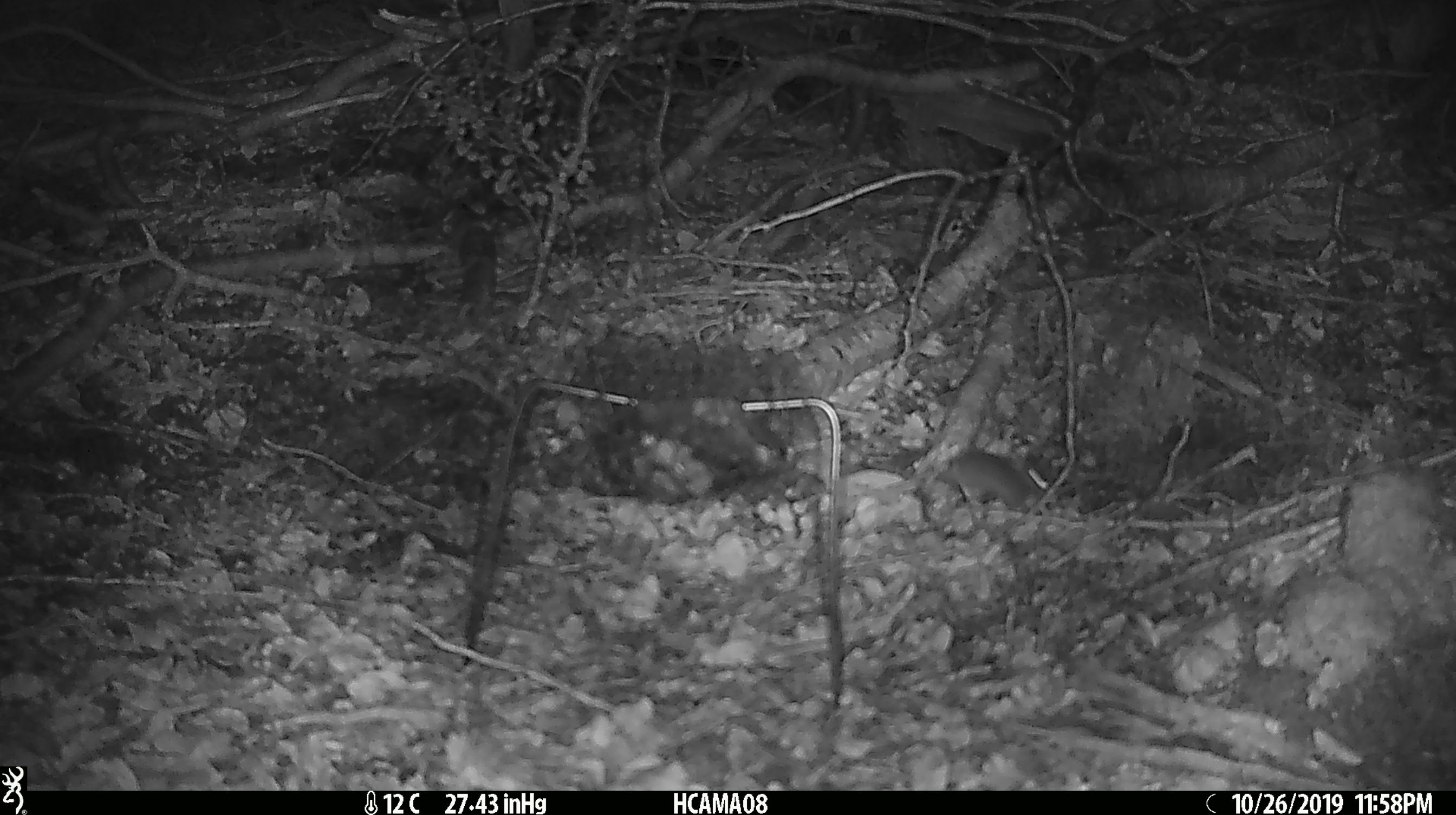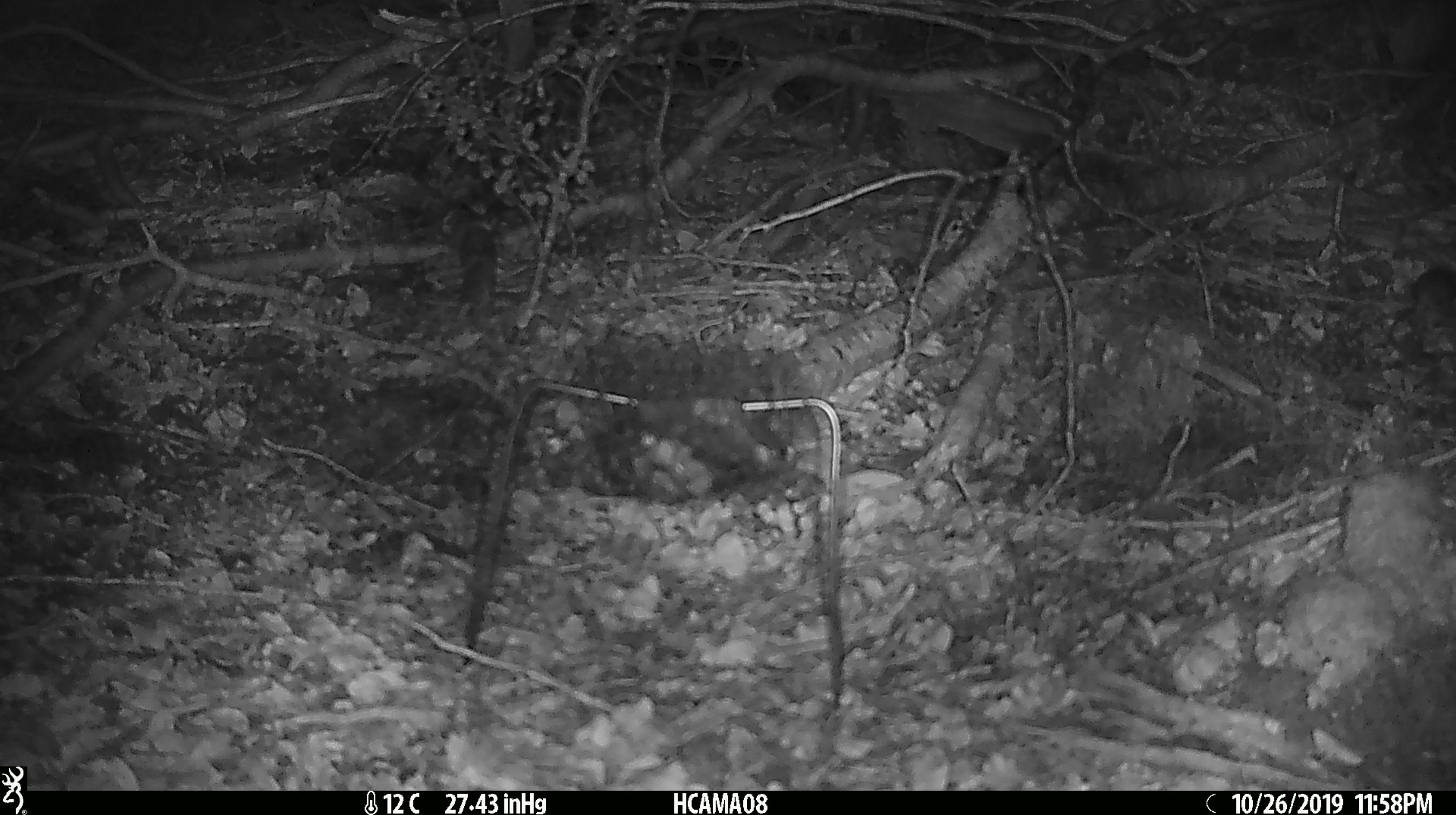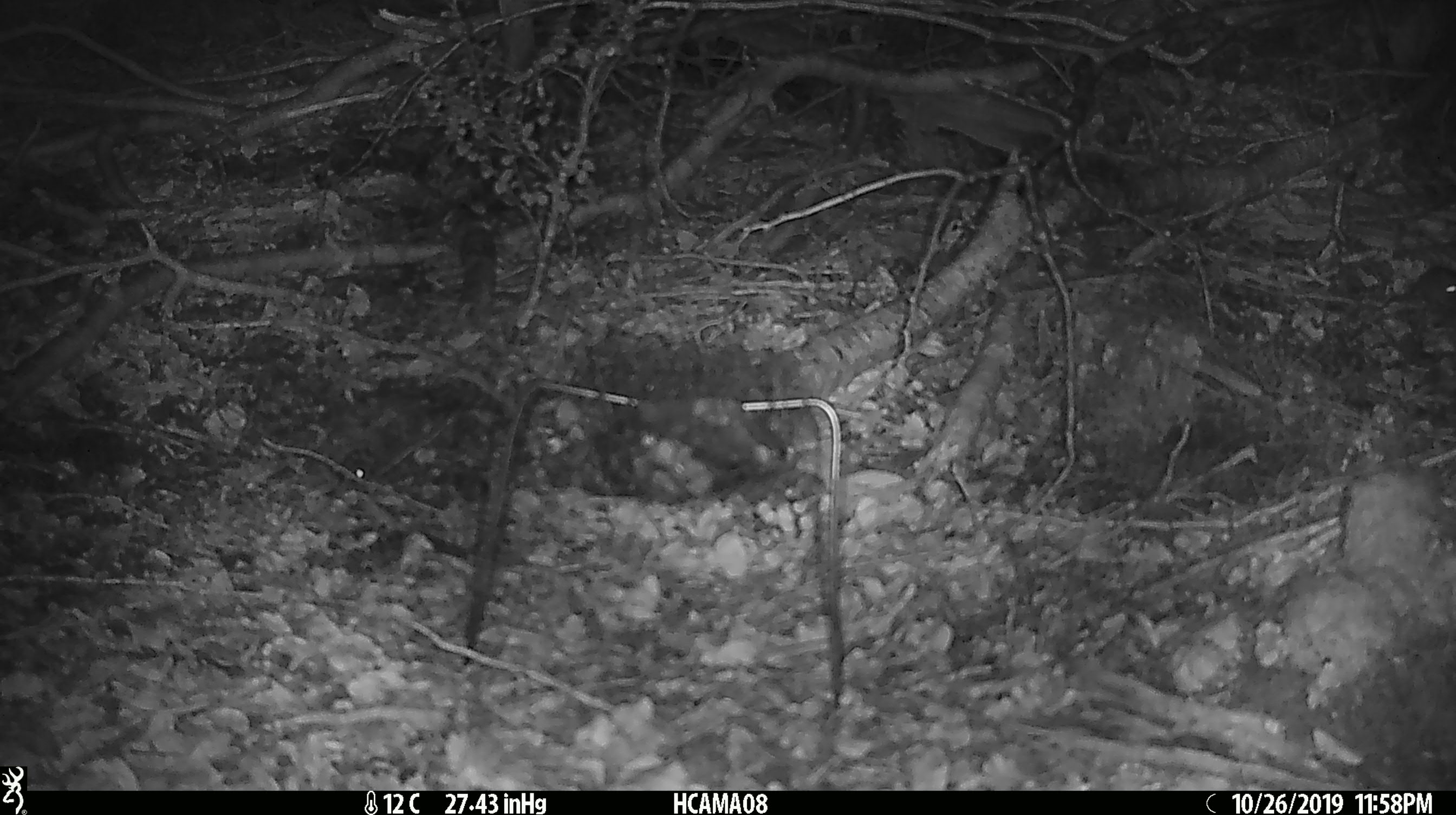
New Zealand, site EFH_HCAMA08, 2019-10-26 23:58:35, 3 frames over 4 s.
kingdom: Animalia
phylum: Chordata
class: Mammalia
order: Rodentia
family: Muridae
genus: Mus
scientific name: Mus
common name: mouse